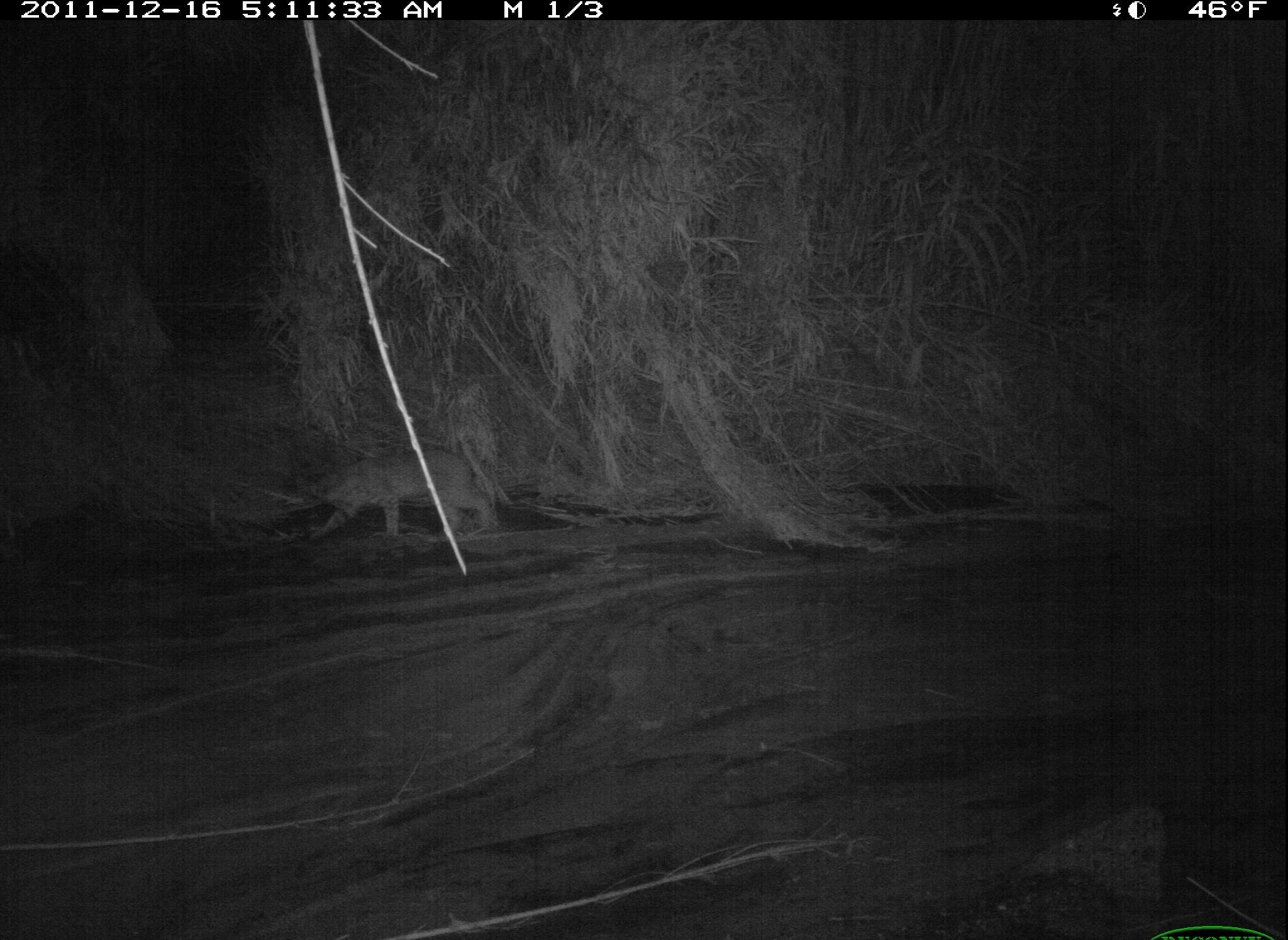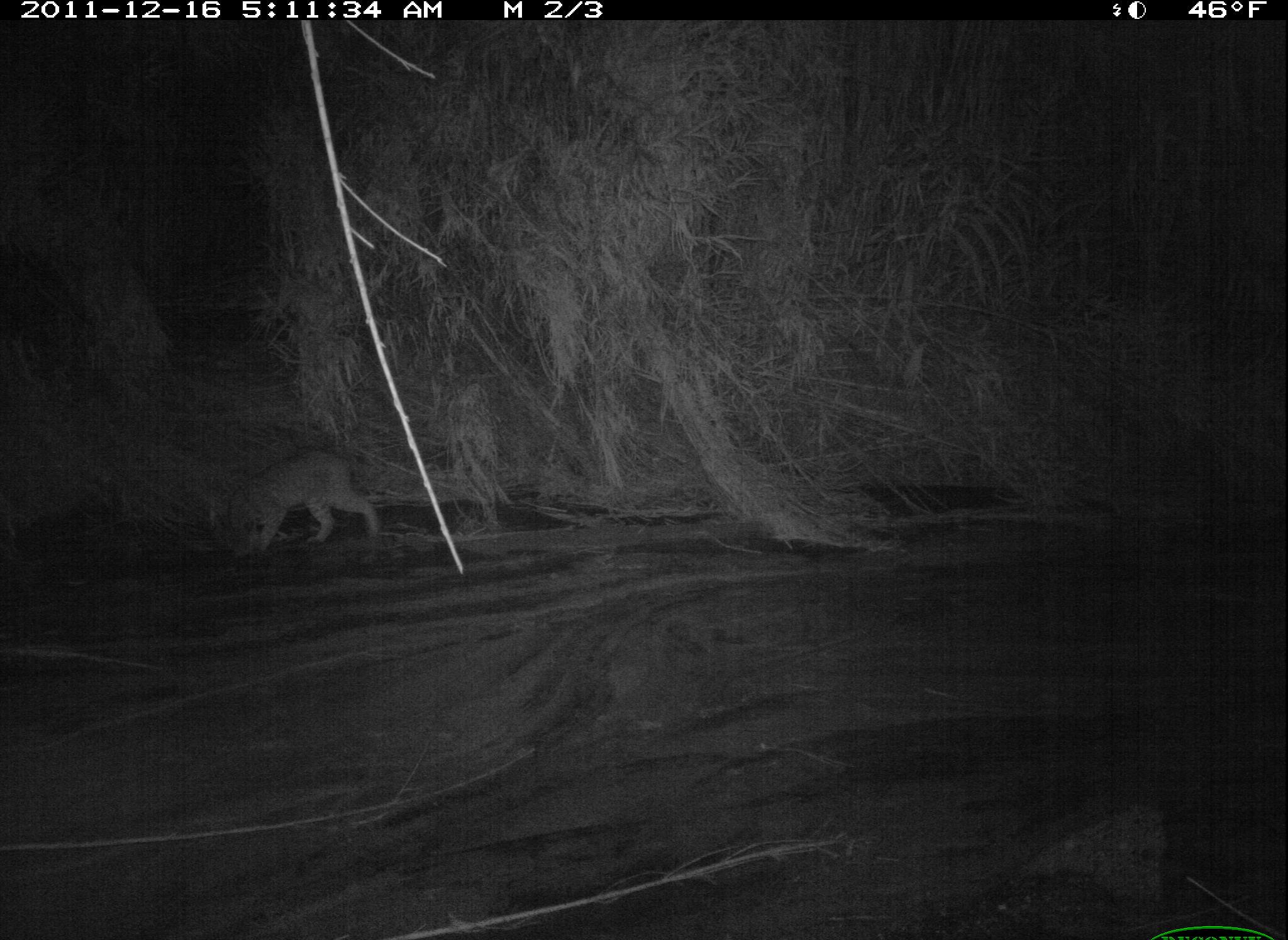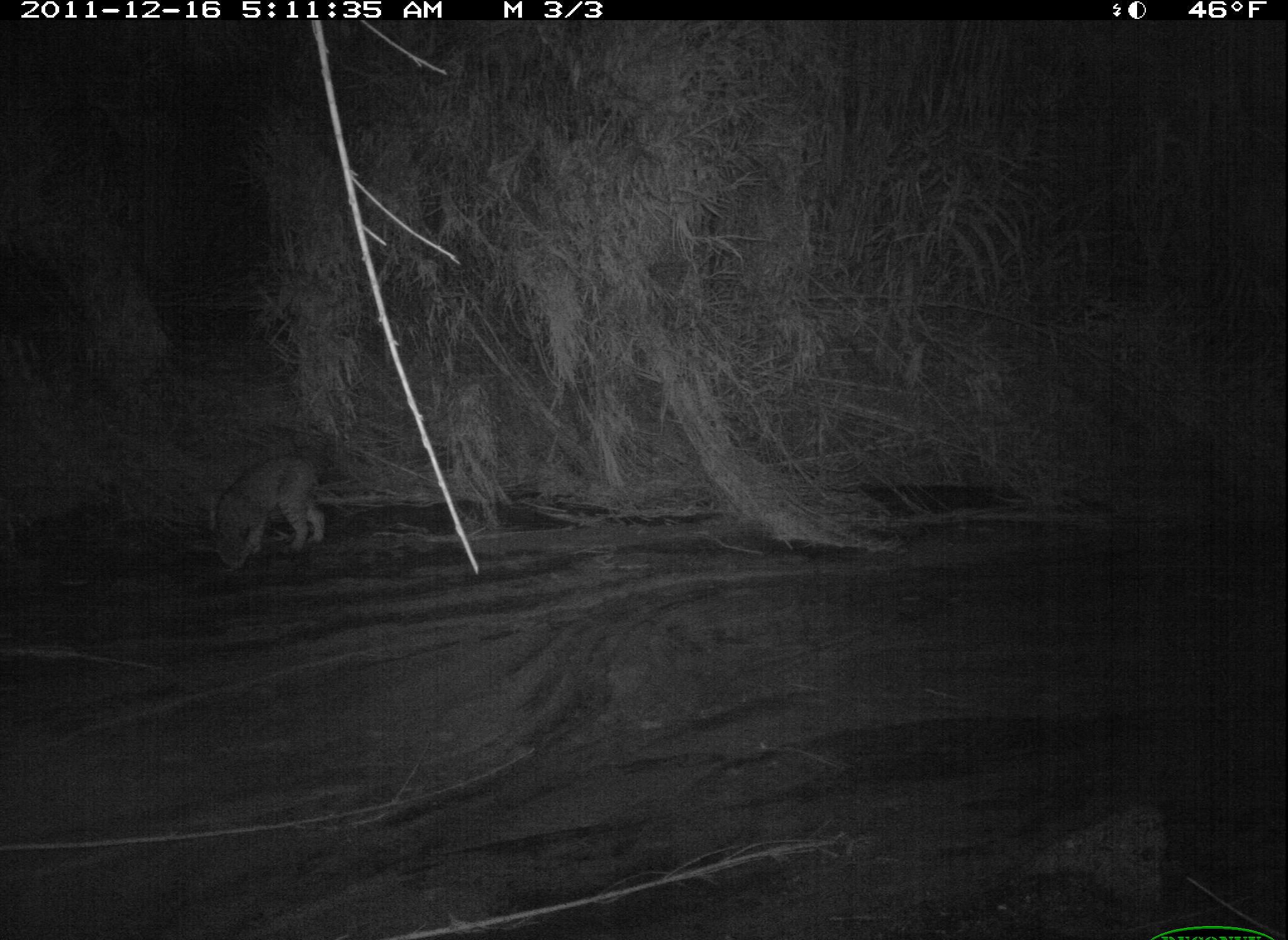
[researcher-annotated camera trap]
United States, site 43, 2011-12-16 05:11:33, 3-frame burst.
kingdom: Animalia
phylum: Chordata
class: Mammalia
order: Carnivora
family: Felidae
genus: Lynx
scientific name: Lynx rufus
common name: bobcat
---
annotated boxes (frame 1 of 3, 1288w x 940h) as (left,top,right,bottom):
bobcat: (293,443,501,554)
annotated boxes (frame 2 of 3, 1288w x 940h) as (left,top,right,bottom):
bobcat: (203,441,391,564)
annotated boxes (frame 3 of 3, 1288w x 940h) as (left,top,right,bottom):
bobcat: (193,449,345,591)